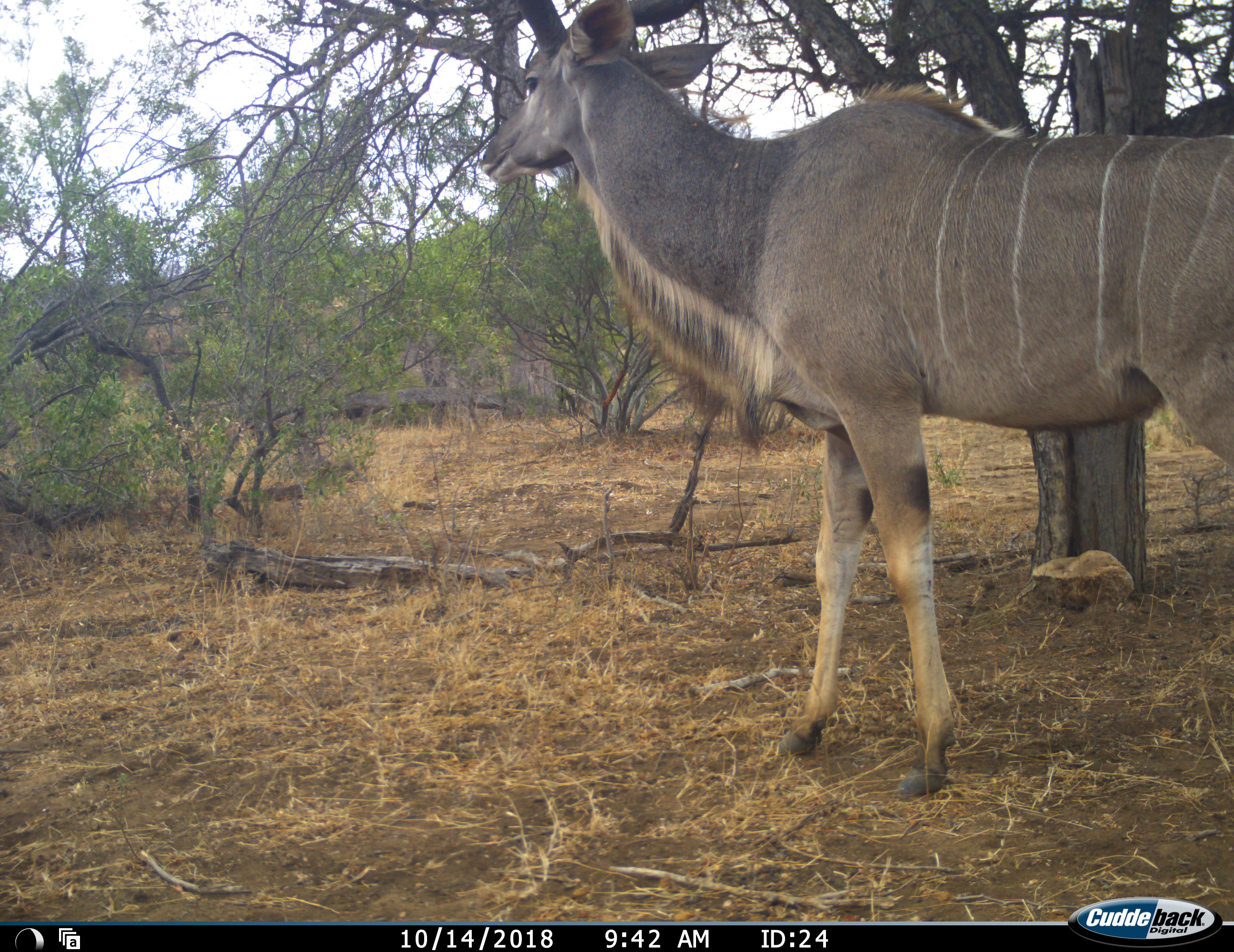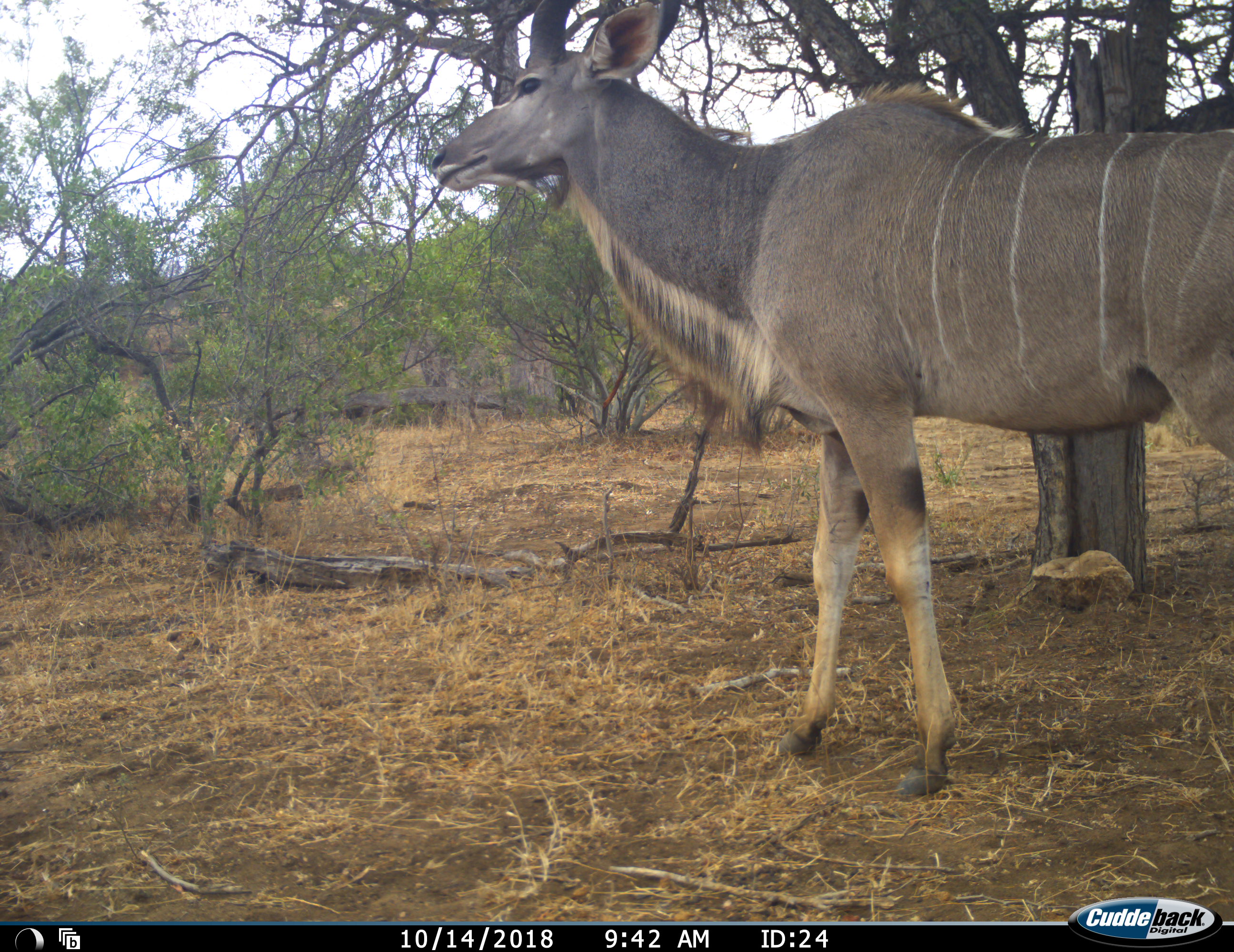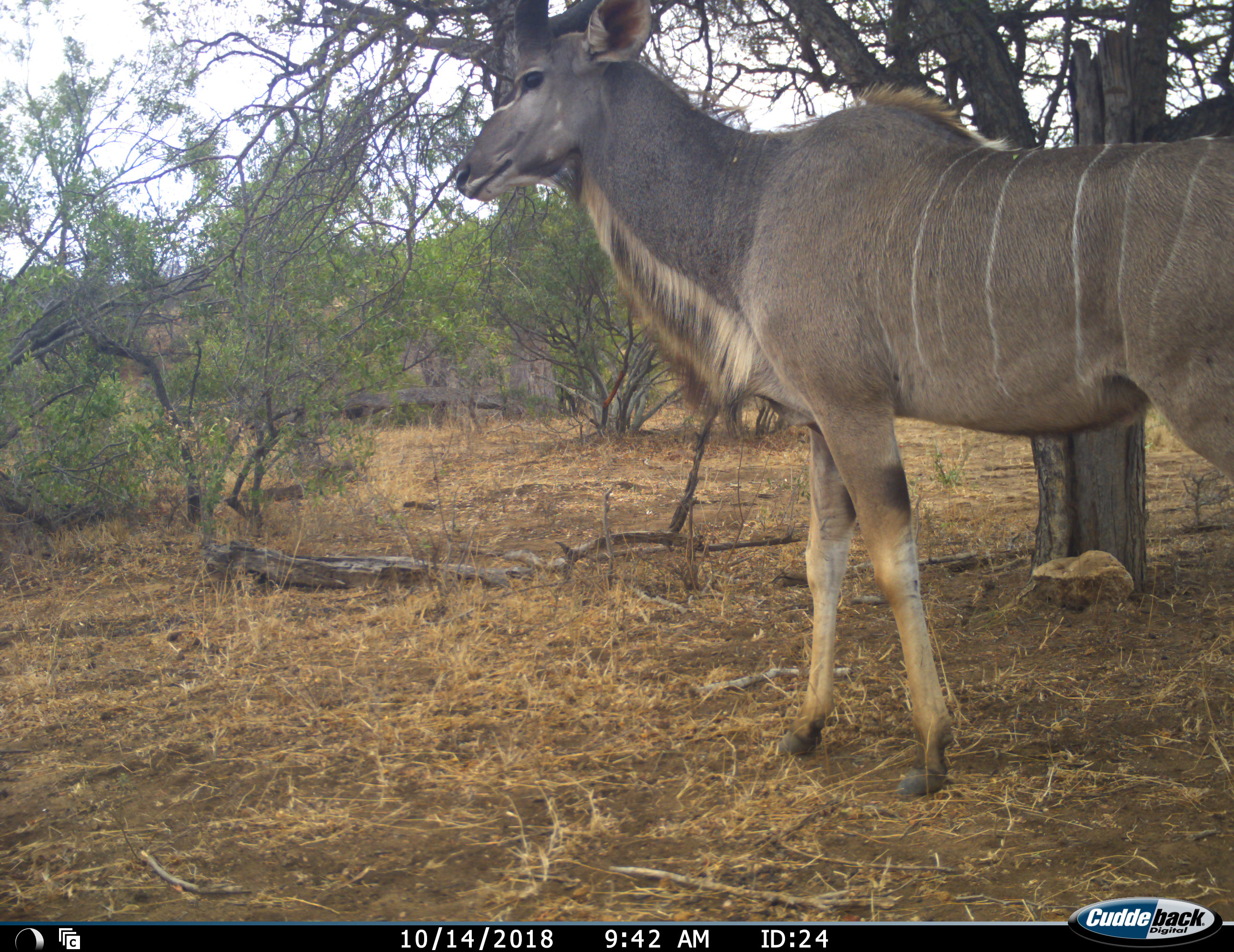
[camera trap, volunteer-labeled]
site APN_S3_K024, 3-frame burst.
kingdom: Animalia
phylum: Chordata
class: Mammalia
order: Artiodactyla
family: Bovidae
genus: Tragelaphus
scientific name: Tragelaphus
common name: kudu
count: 1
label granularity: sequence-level